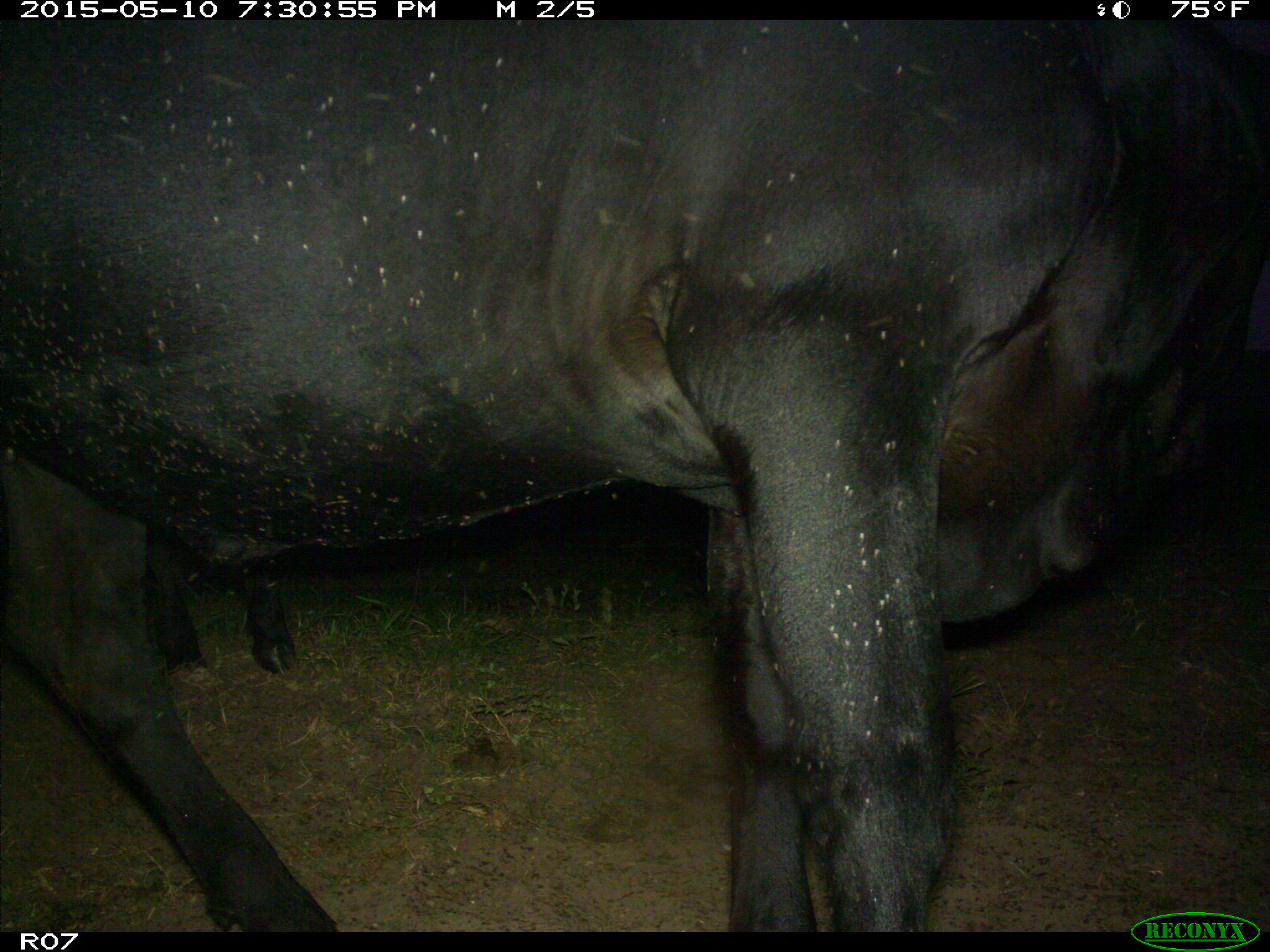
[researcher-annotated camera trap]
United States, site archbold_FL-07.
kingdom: Animalia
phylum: Chordata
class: Mammalia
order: Artiodactyla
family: Bovidae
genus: Bos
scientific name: Bos taurus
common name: domestic cow